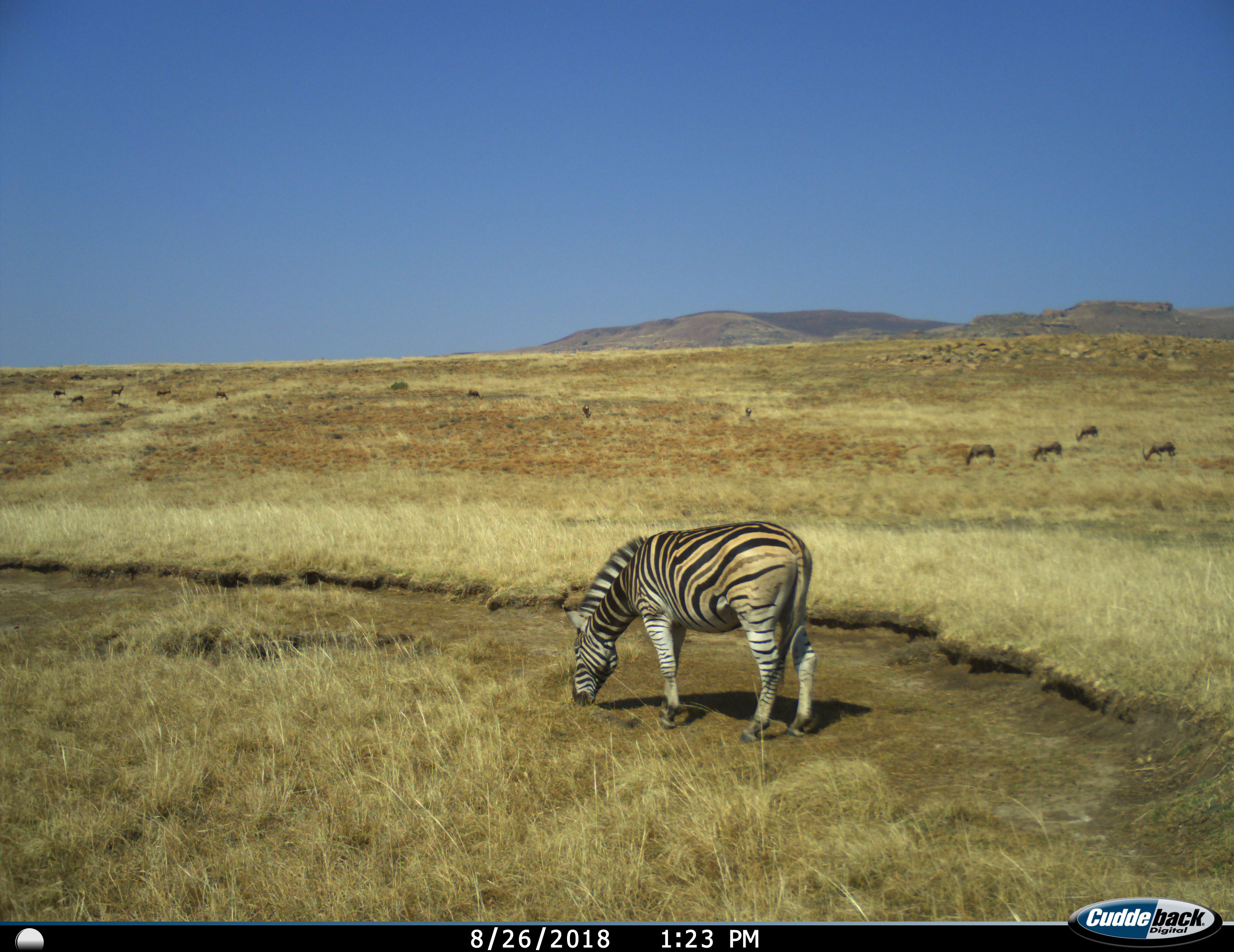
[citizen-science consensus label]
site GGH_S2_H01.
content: unidentified animal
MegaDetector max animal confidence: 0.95